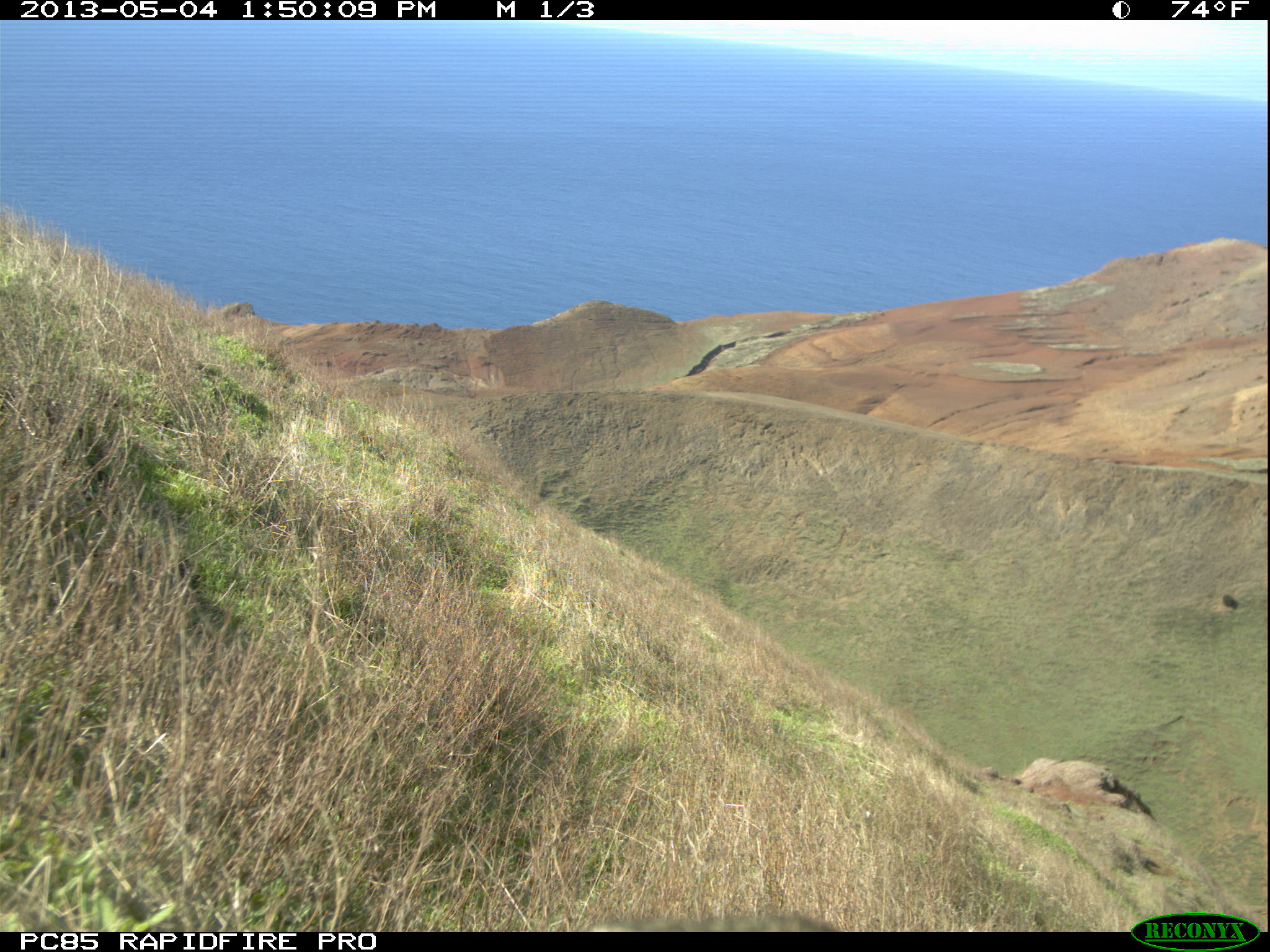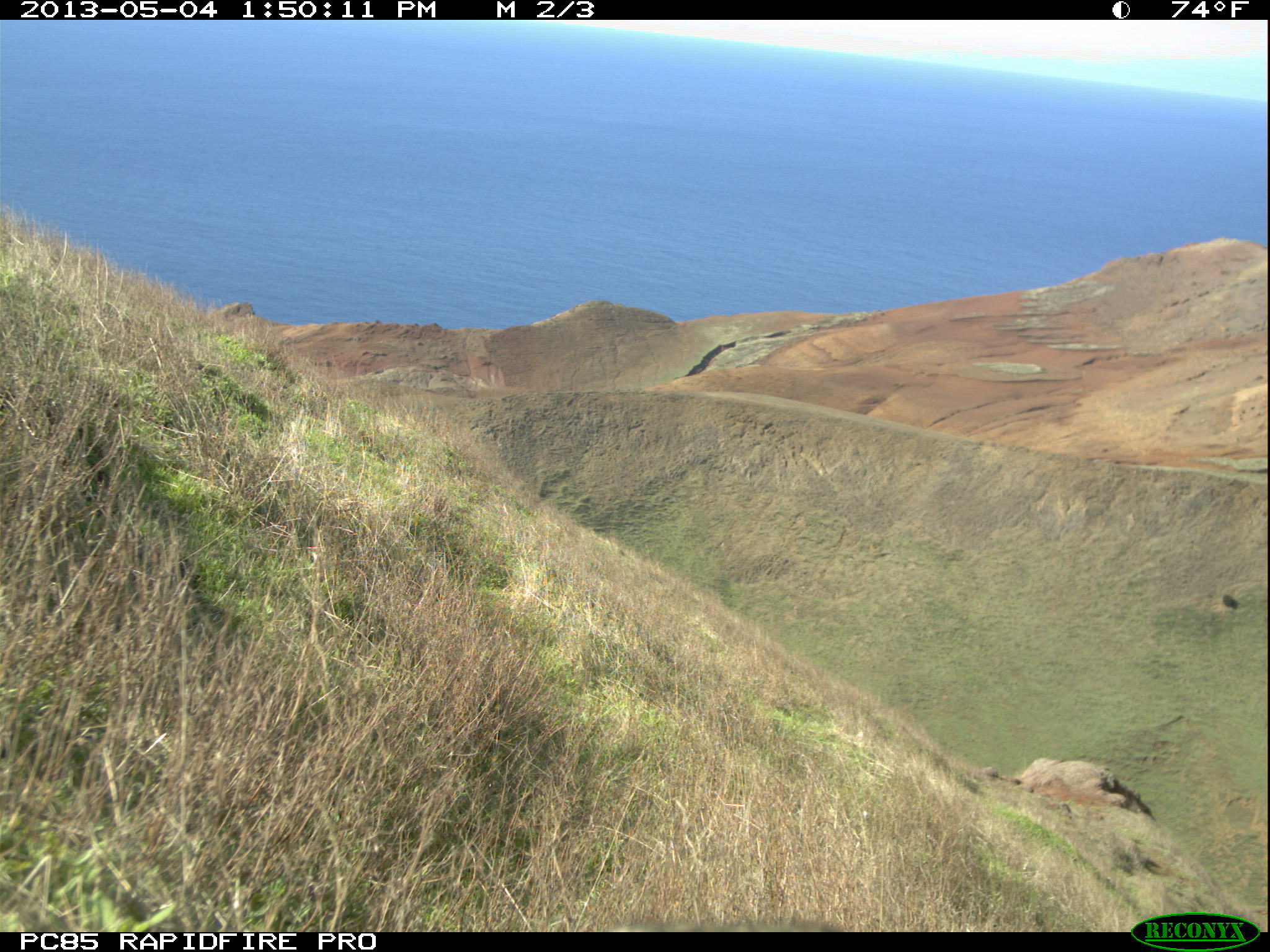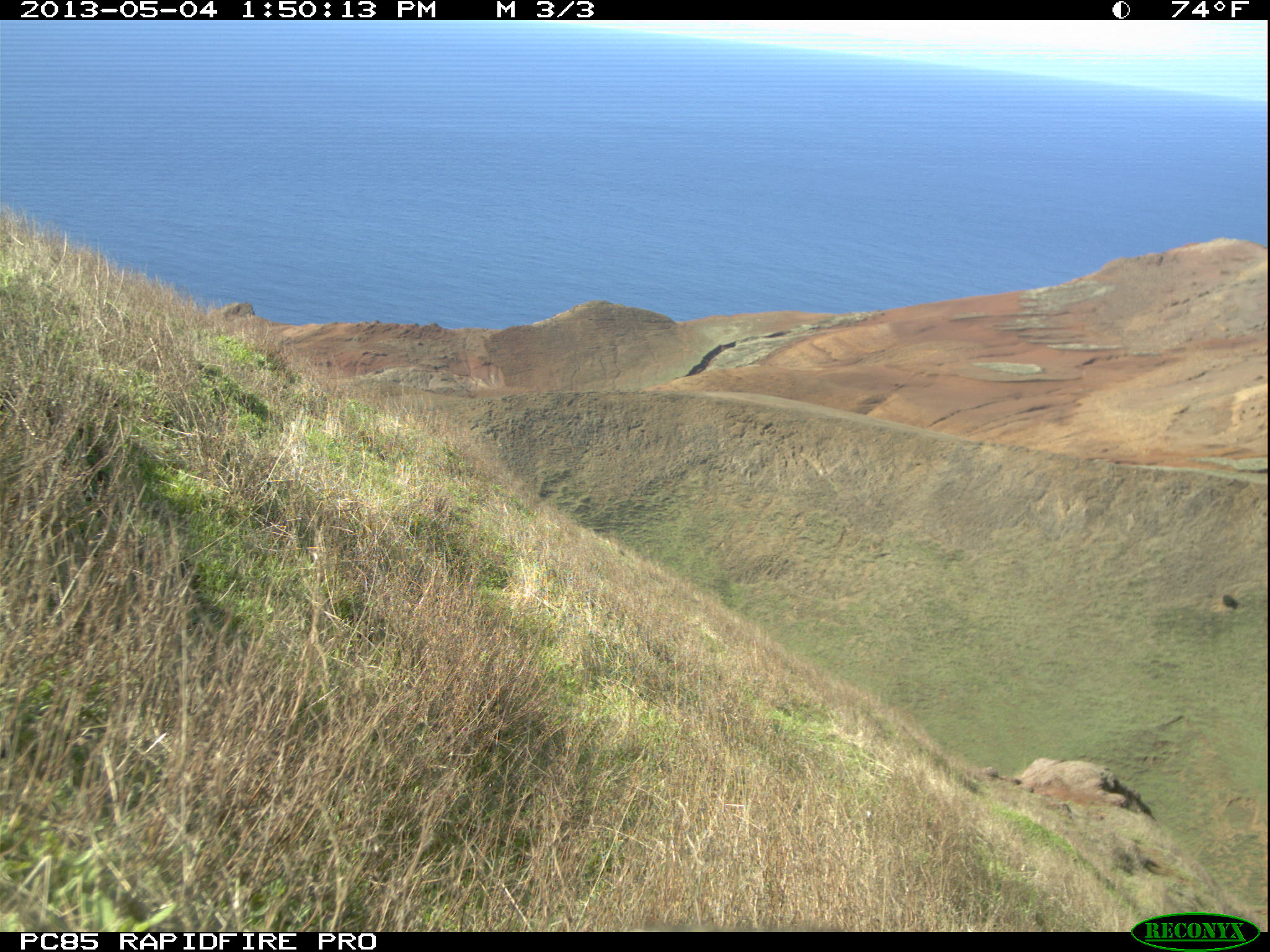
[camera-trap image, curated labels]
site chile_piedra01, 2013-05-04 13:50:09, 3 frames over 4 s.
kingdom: Animalia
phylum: Chordata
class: Mammalia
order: Lagomorpha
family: Leporidae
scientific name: Leporidae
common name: rabbits and hares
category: rabbit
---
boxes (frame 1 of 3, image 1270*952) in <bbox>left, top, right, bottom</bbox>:
rabbit: <bbox>600, 900, 835, 930</bbox>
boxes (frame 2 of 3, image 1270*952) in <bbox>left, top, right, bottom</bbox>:
unknown: <bbox>600, 910, 843, 933</bbox>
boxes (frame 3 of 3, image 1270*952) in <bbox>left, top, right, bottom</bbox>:
unknown: <bbox>616, 912, 842, 935</bbox>